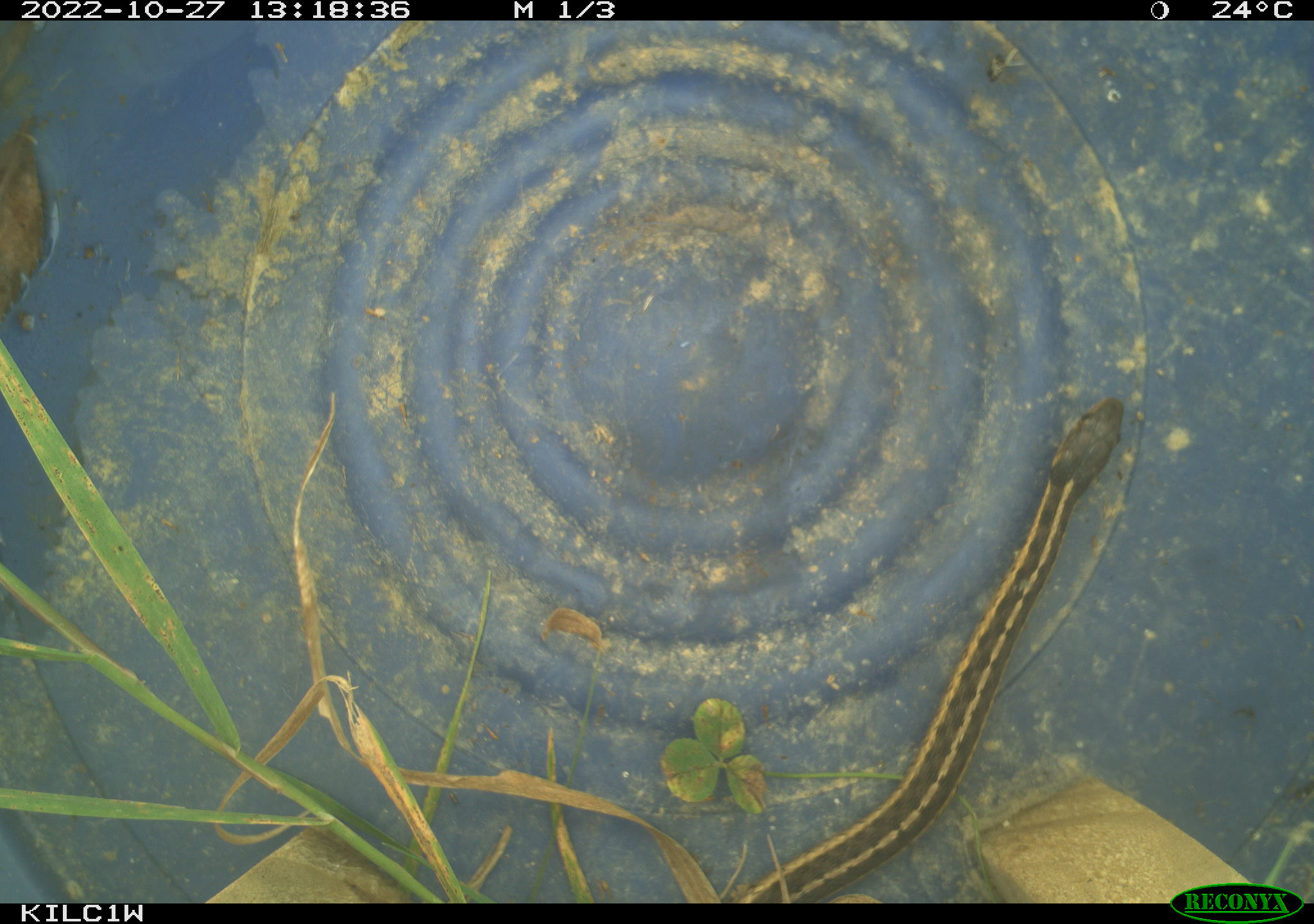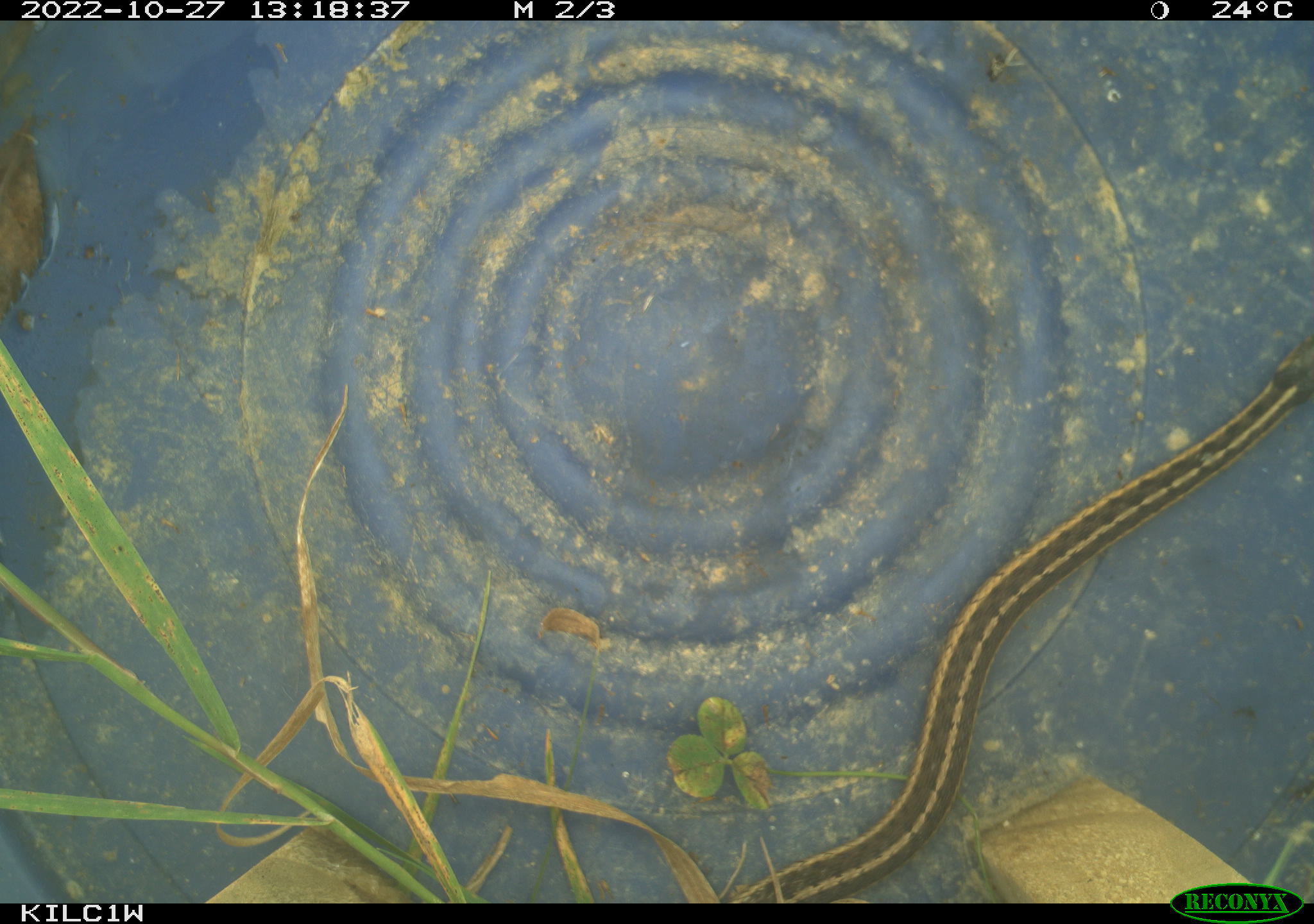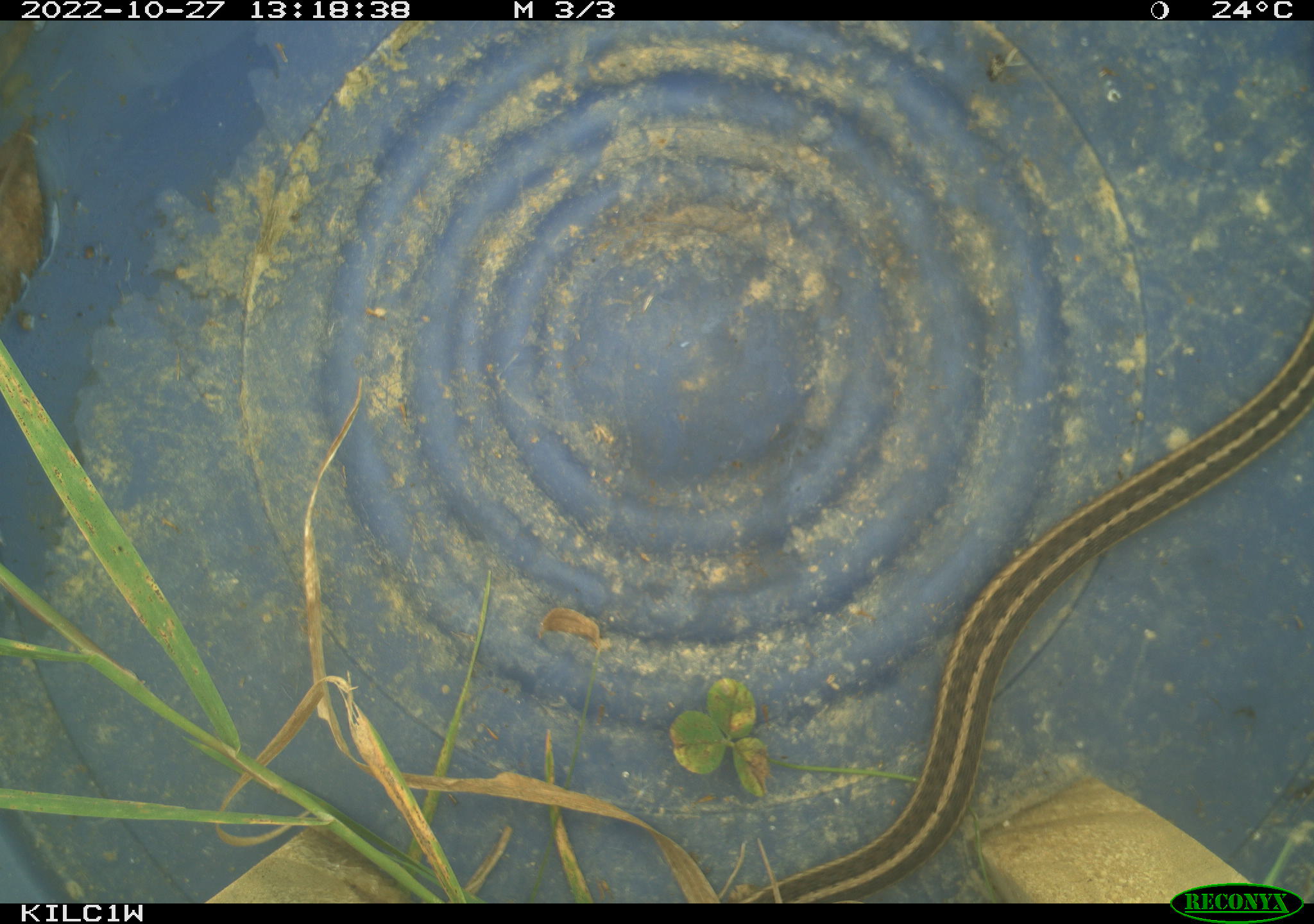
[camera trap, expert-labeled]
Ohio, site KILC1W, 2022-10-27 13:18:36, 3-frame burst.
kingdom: Animalia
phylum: Chordata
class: Reptilia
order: Squamata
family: Colubridae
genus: Thamnophis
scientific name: Thamnophis sirtalis sirtalis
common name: eastern gartersnake